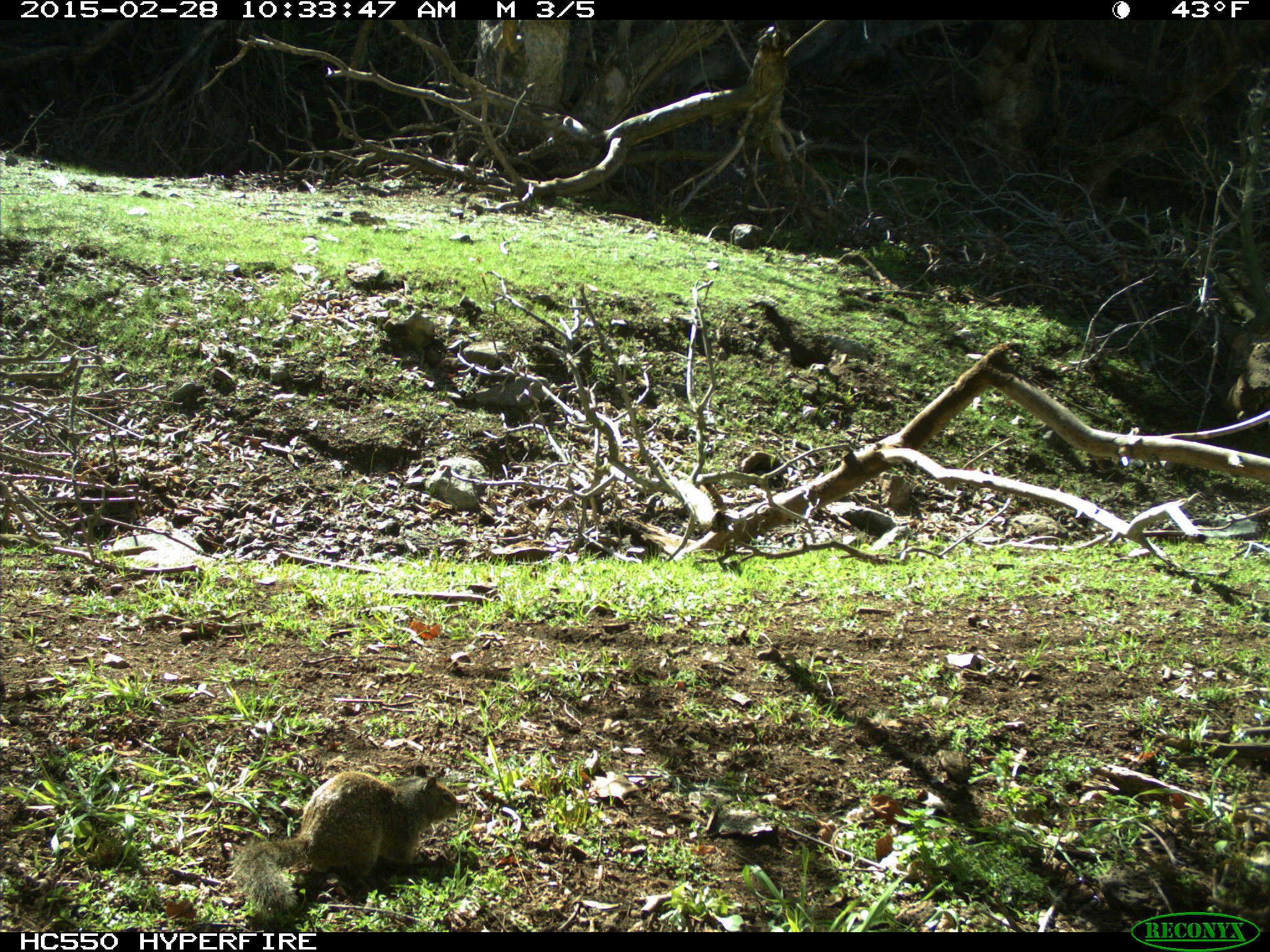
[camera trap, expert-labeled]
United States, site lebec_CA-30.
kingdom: Animalia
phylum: Chordata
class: Mammalia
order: Rodentia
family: Sciuridae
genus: Otospermophilus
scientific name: Otospermophilus beecheyi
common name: california ground squirrel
Otospermophilus beecheyi (california ground squirrel).